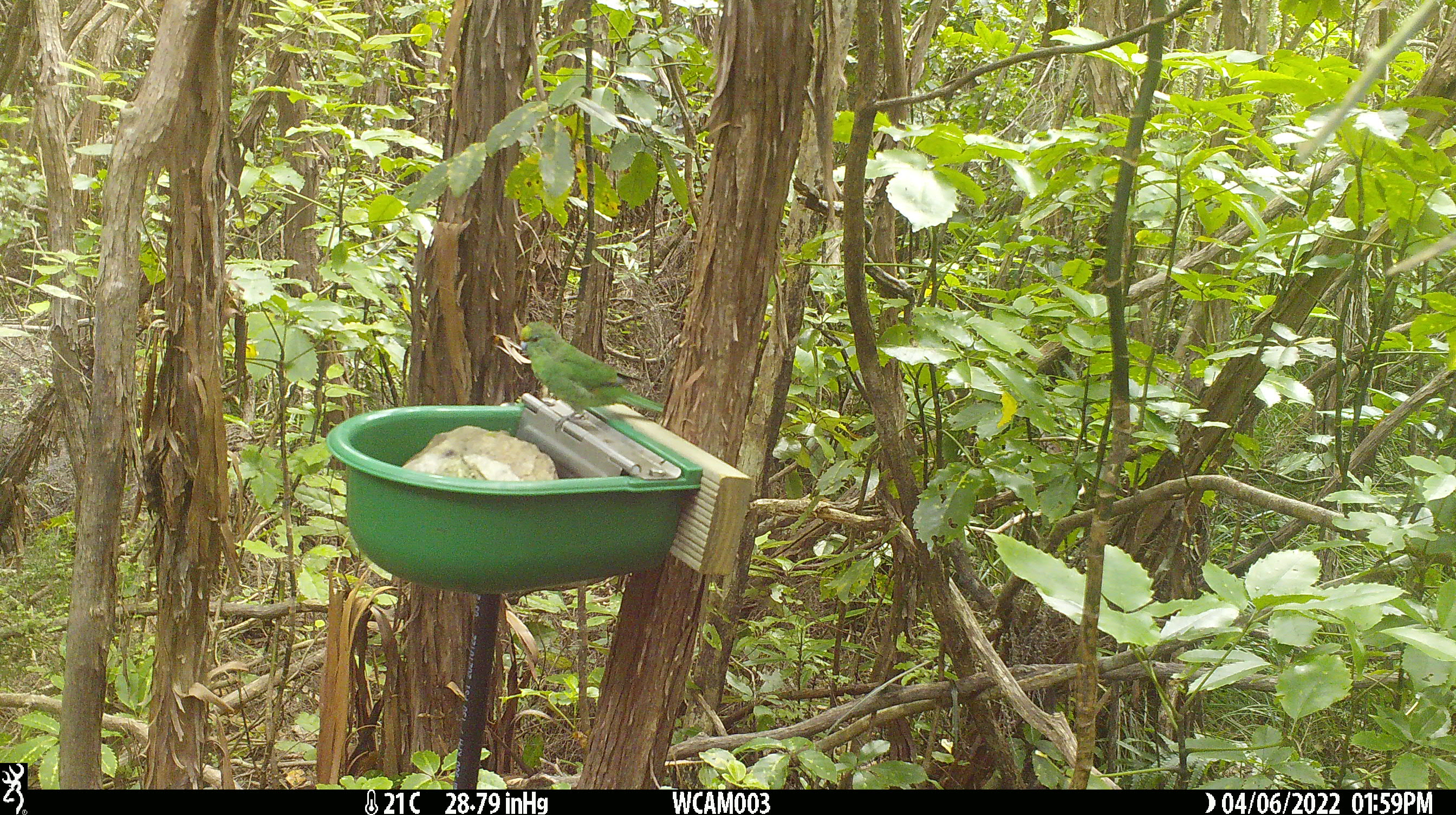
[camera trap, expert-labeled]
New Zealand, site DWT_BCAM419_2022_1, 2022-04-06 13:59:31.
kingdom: Animalia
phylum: Chordata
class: Aves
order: Psittaciformes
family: Psittaculidae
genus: Cyanoramphus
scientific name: Cyanoramphus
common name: parakeet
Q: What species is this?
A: Parakeet (Cyanoramphus).